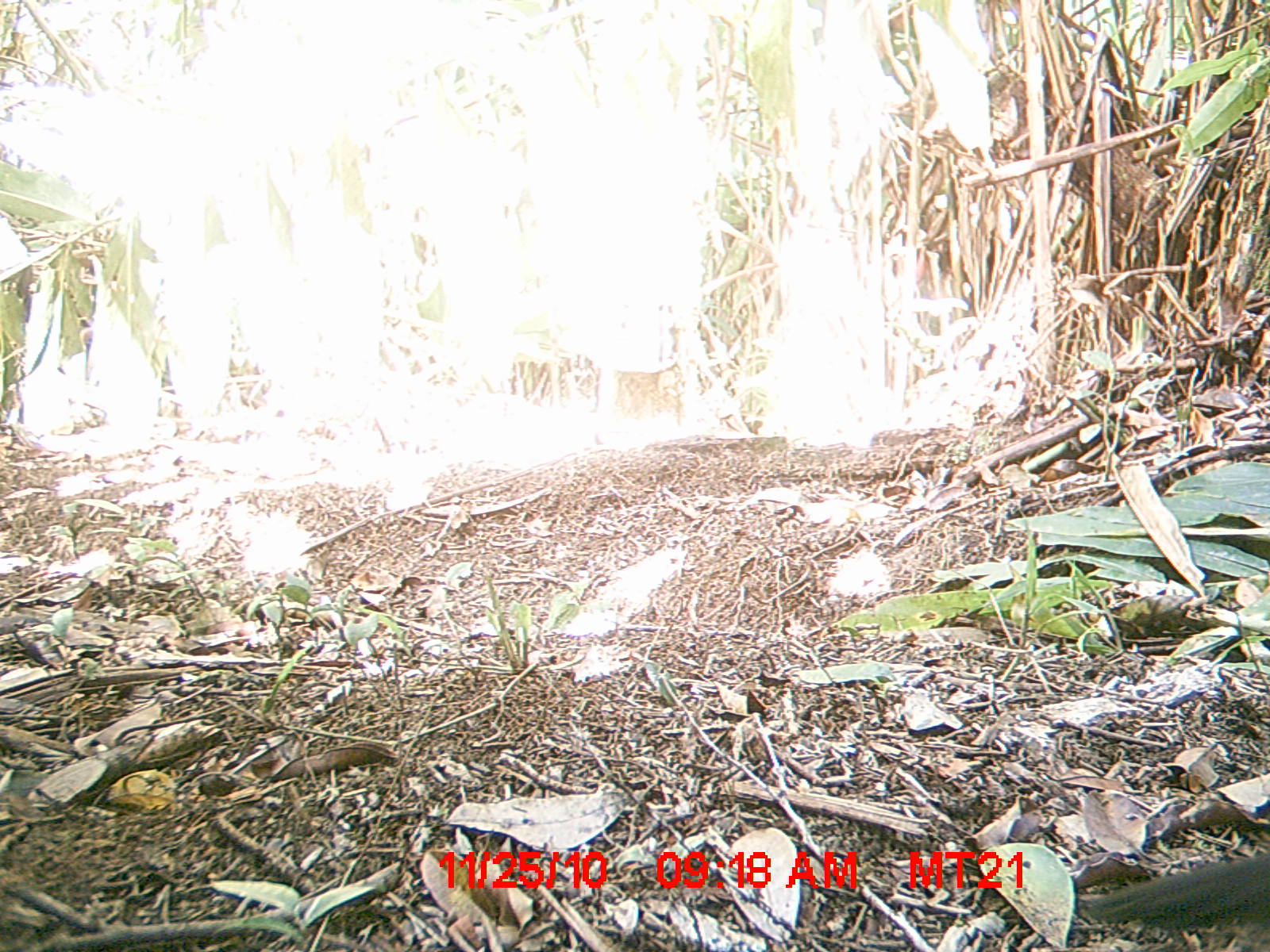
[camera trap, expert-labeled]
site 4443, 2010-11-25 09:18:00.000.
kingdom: Animalia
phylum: Chordata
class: Aves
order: Cuculiformes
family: Cuculidae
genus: Coua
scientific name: Coua serriana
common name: red-breasted coua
Coua serriana (red-breasted coua), count 1.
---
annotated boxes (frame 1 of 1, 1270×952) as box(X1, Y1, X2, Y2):
coua serriana: box(1080, 849, 1270, 937)